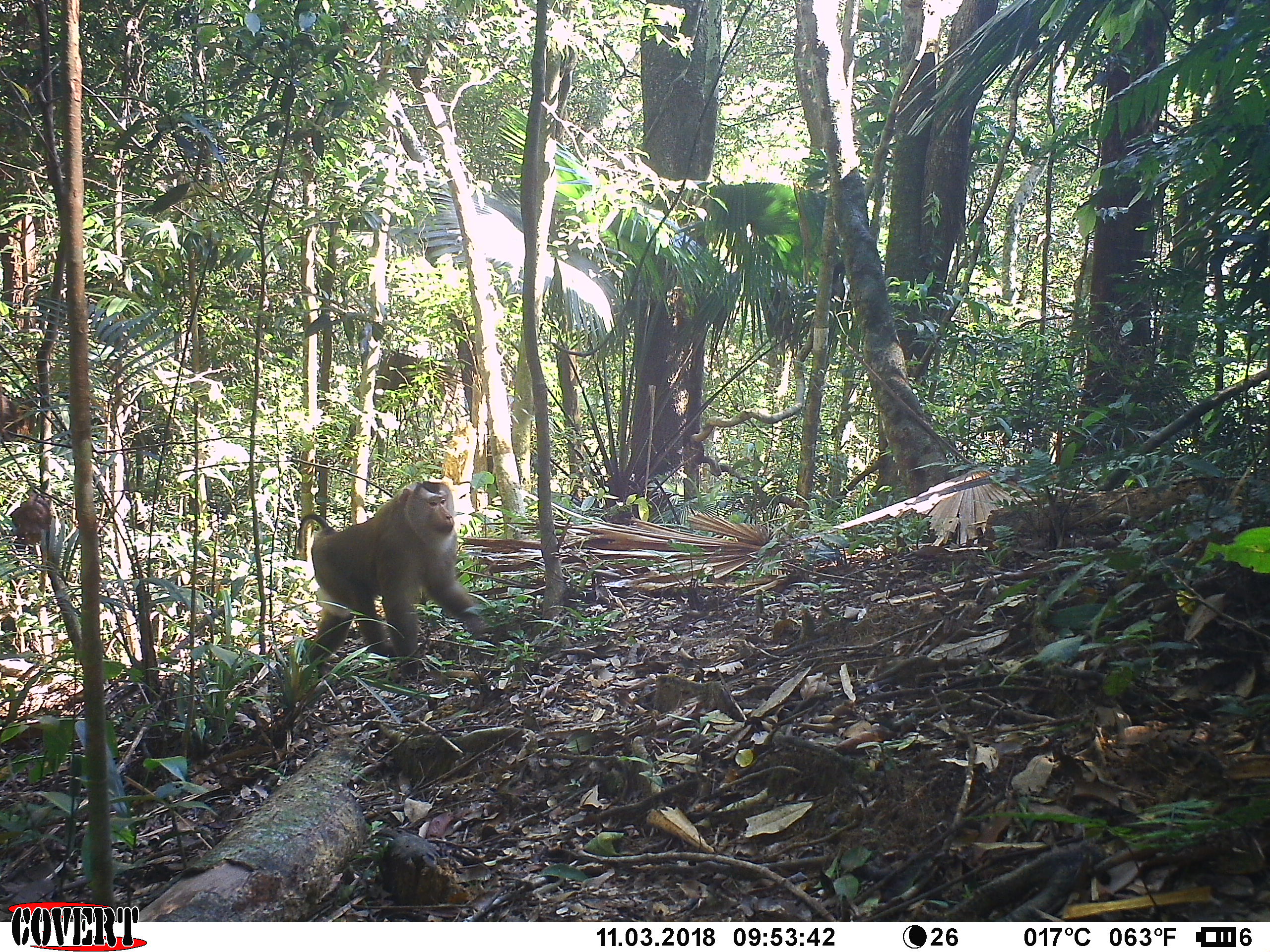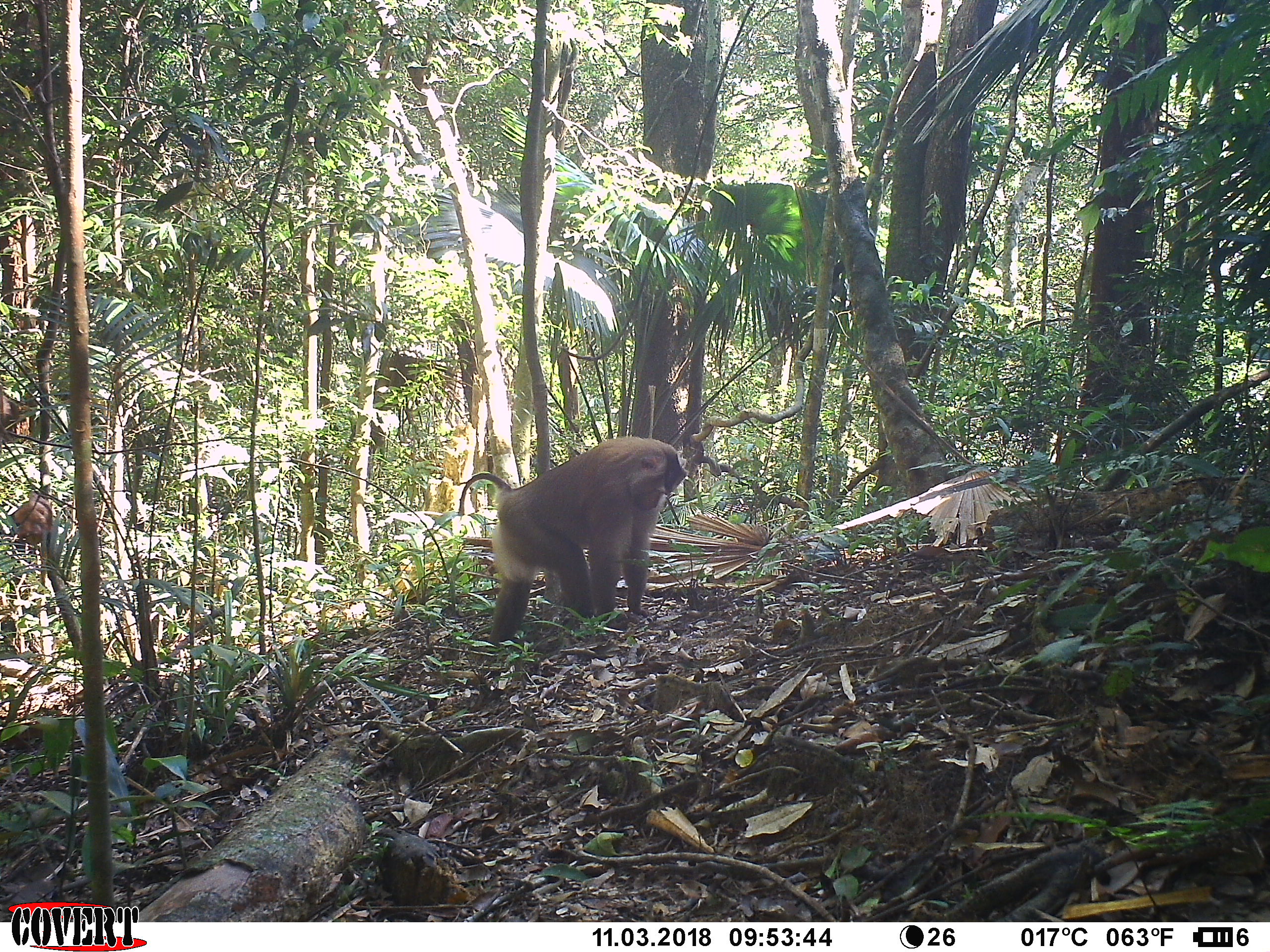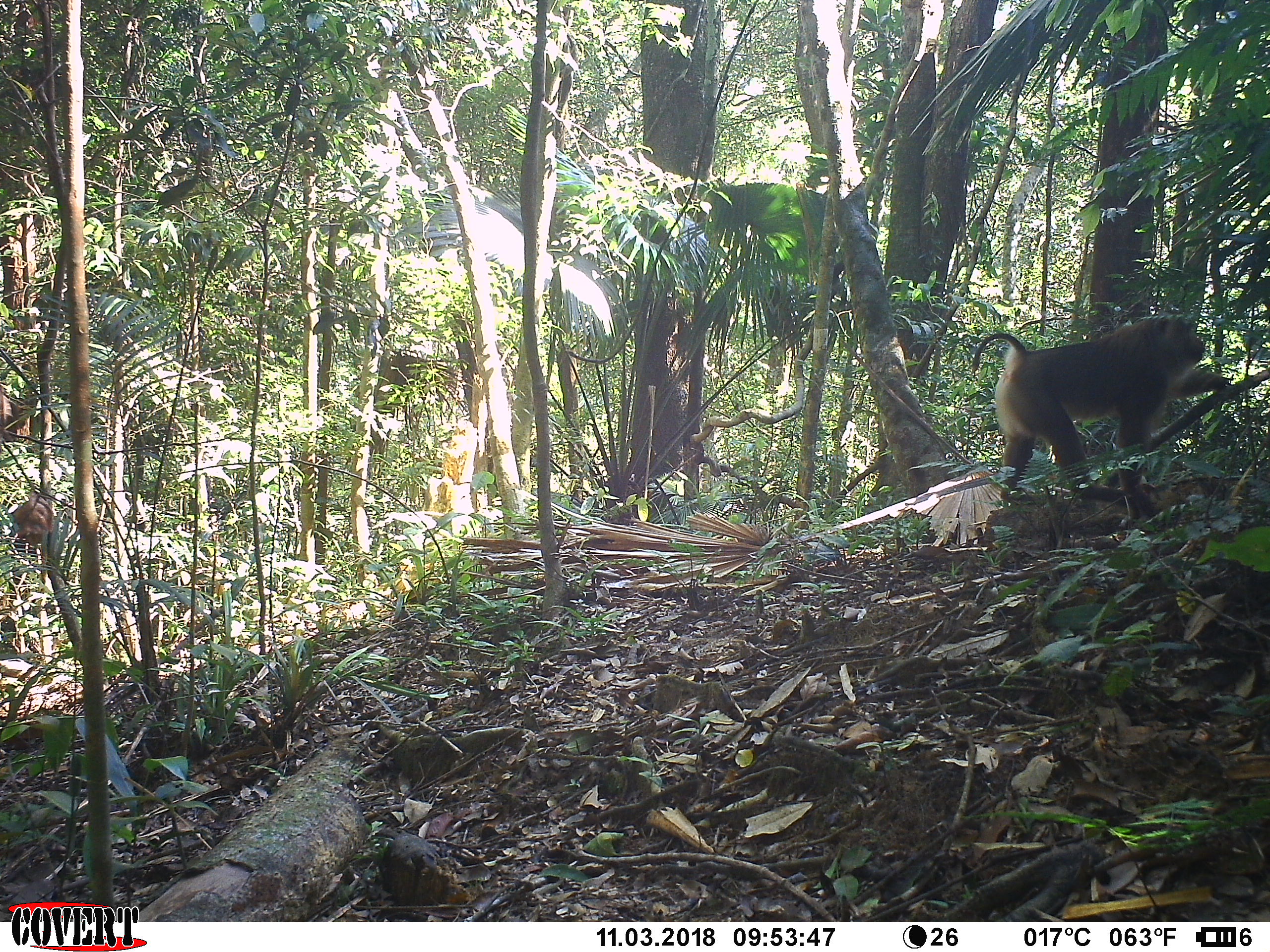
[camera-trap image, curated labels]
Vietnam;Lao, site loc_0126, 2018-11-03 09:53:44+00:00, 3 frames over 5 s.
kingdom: Animalia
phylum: Chordata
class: Mammalia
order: Primates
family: Cercopithecidae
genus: Macaca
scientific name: Macaca nemestrina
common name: pig-tailed macaque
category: pig tailed macaque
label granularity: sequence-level